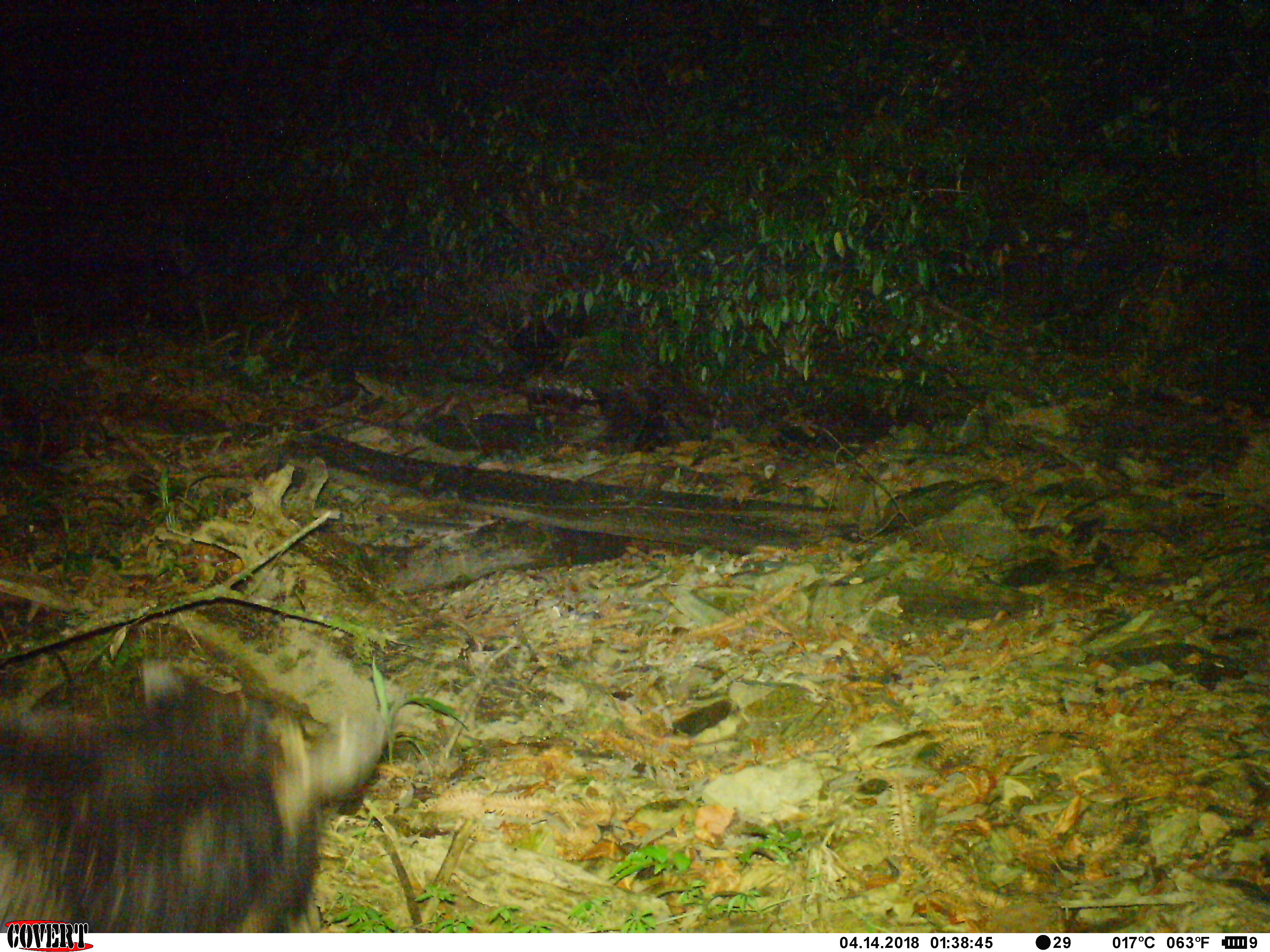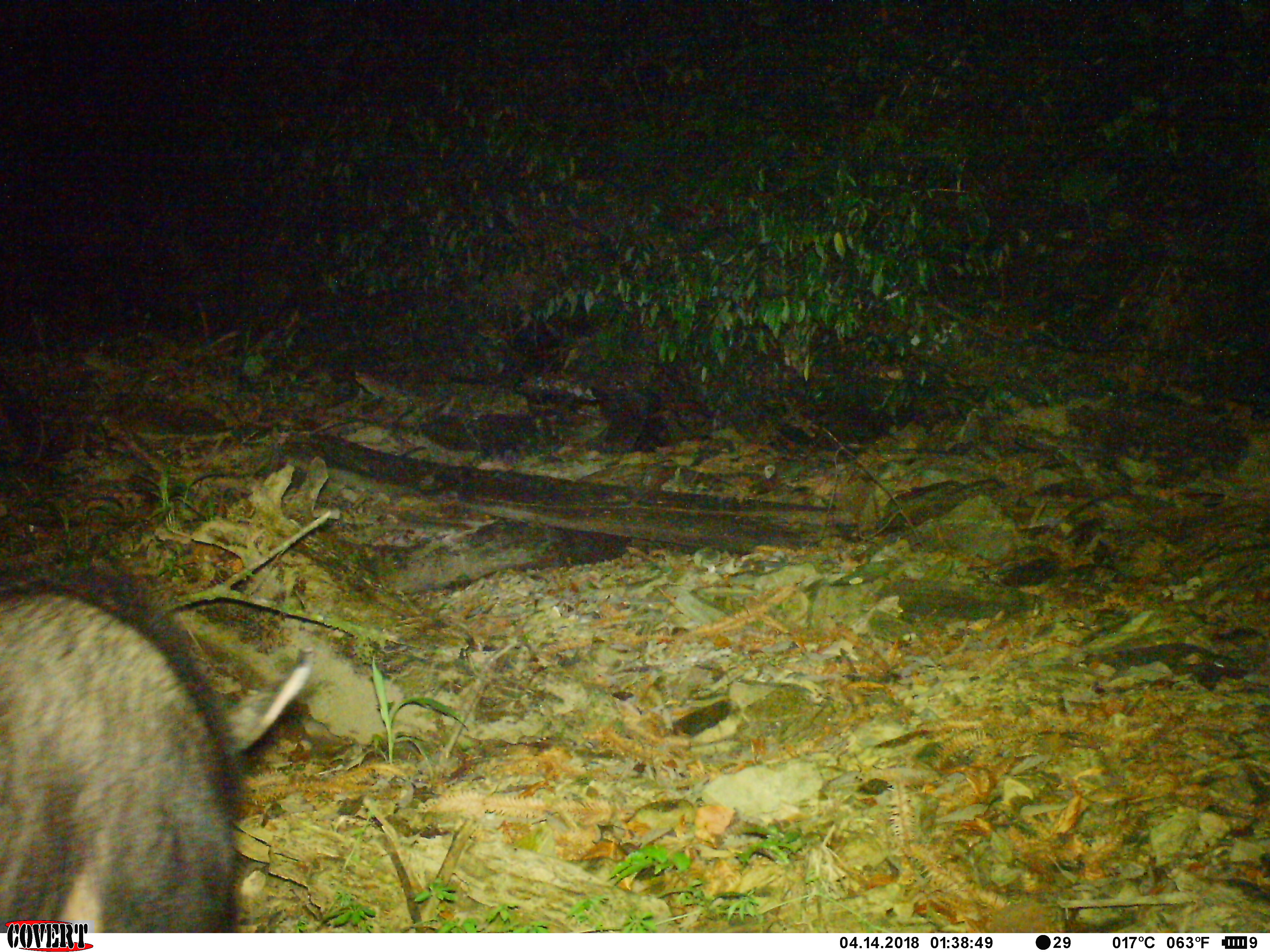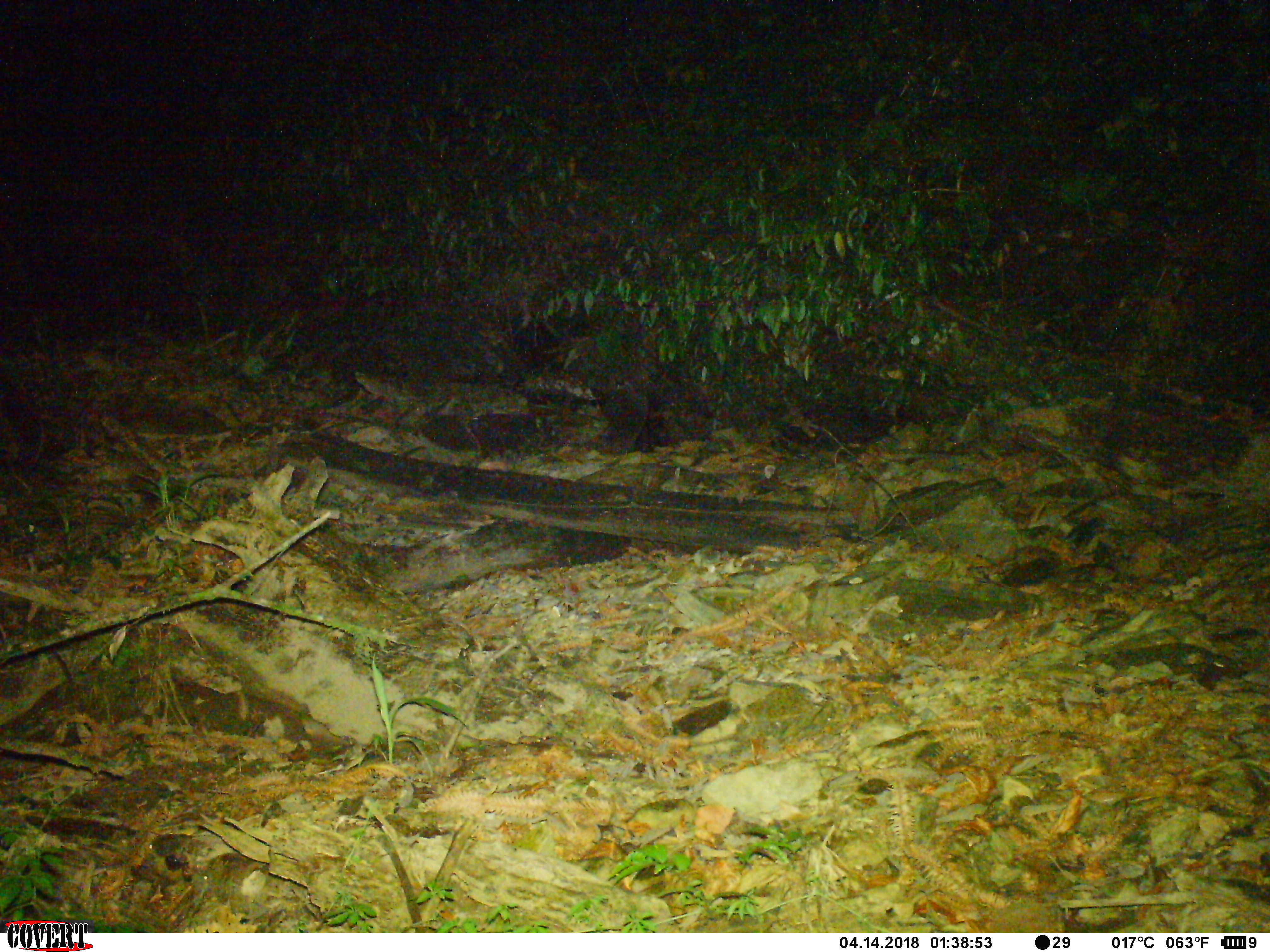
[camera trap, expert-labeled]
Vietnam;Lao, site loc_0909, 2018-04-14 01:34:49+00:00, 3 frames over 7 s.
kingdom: Animalia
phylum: Chordata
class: Mammalia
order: Artiodactyla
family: Bovidae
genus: Capricornis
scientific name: Capricornis sumatraensis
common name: chinese serow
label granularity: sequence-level